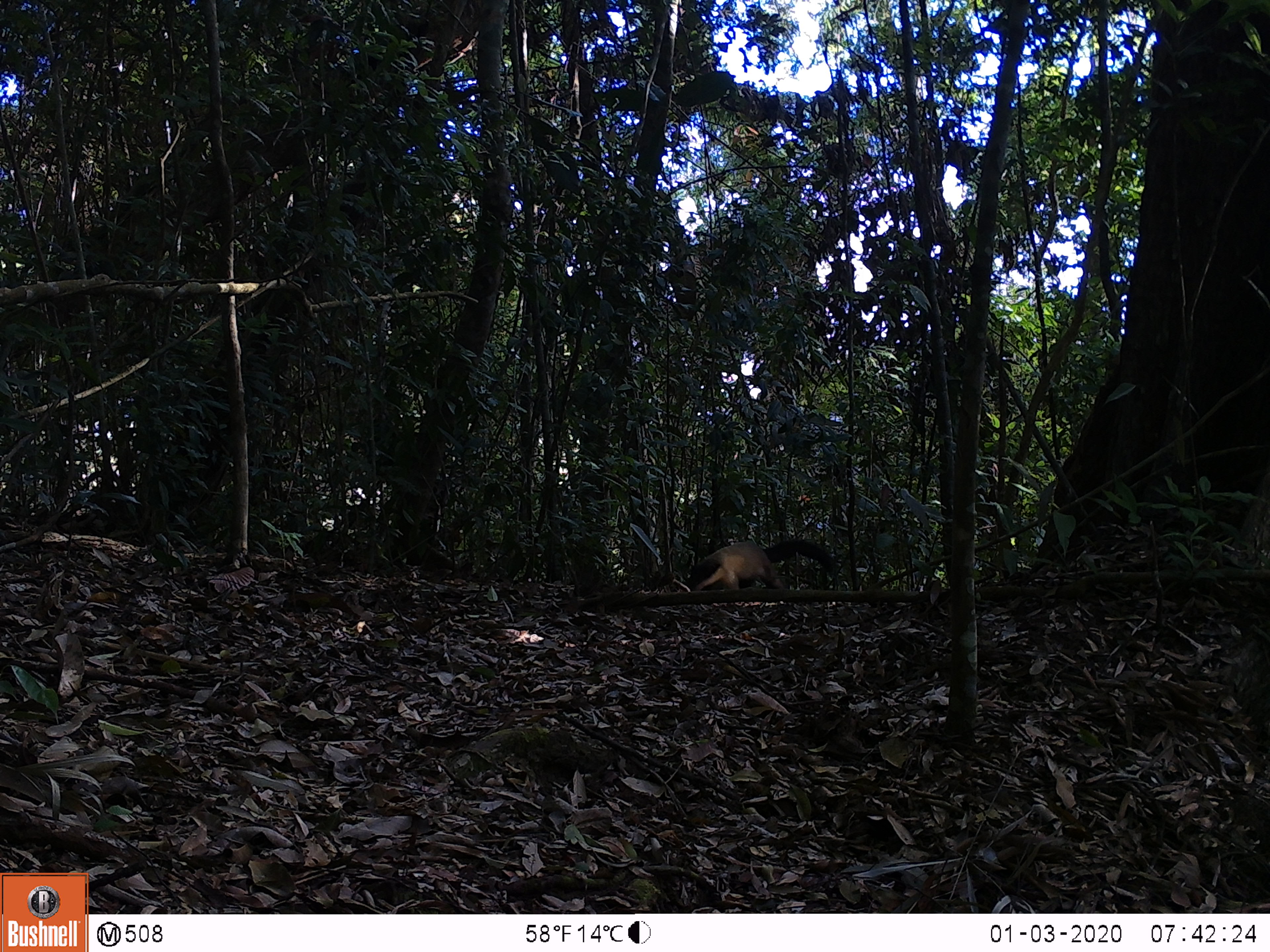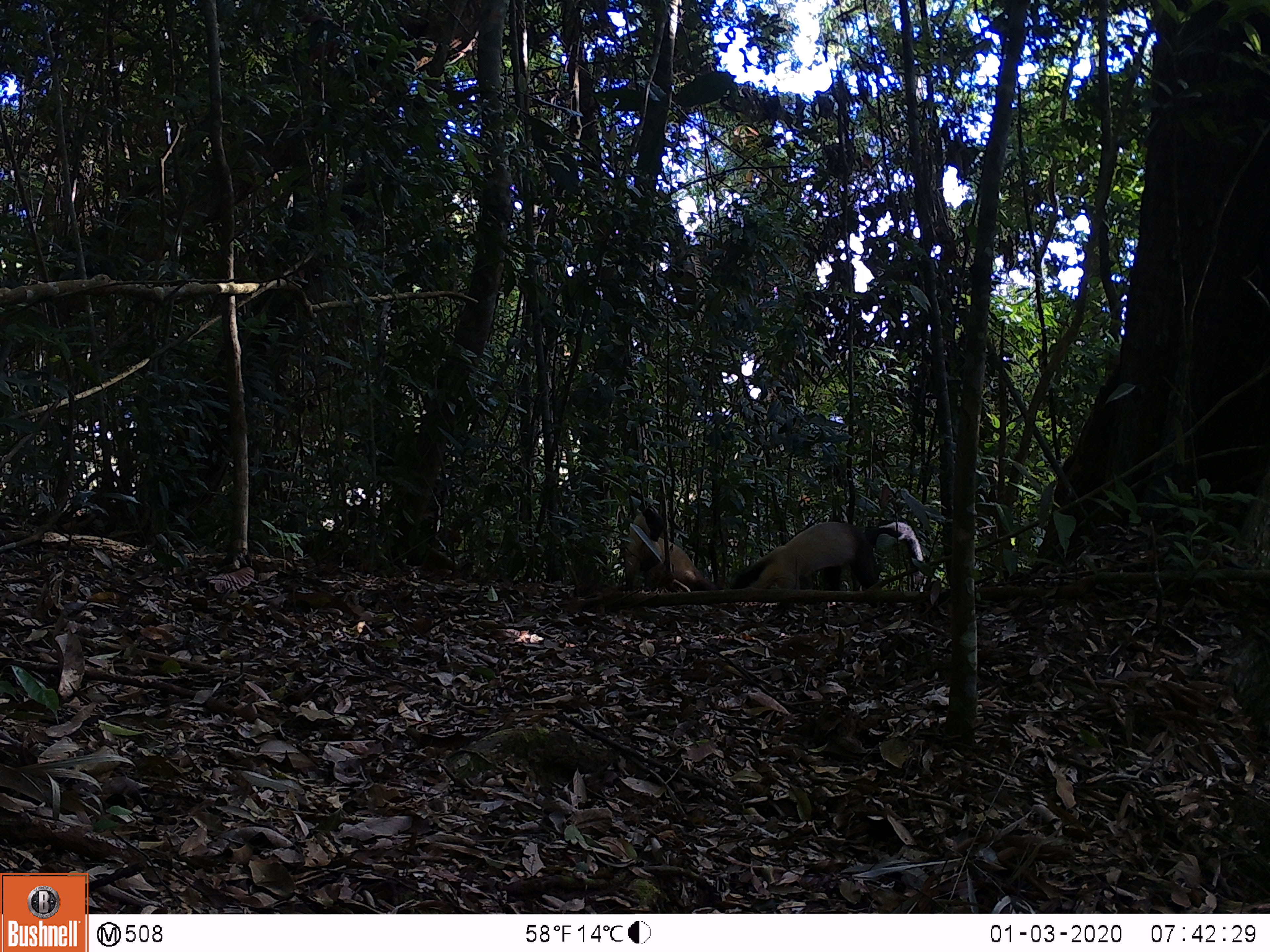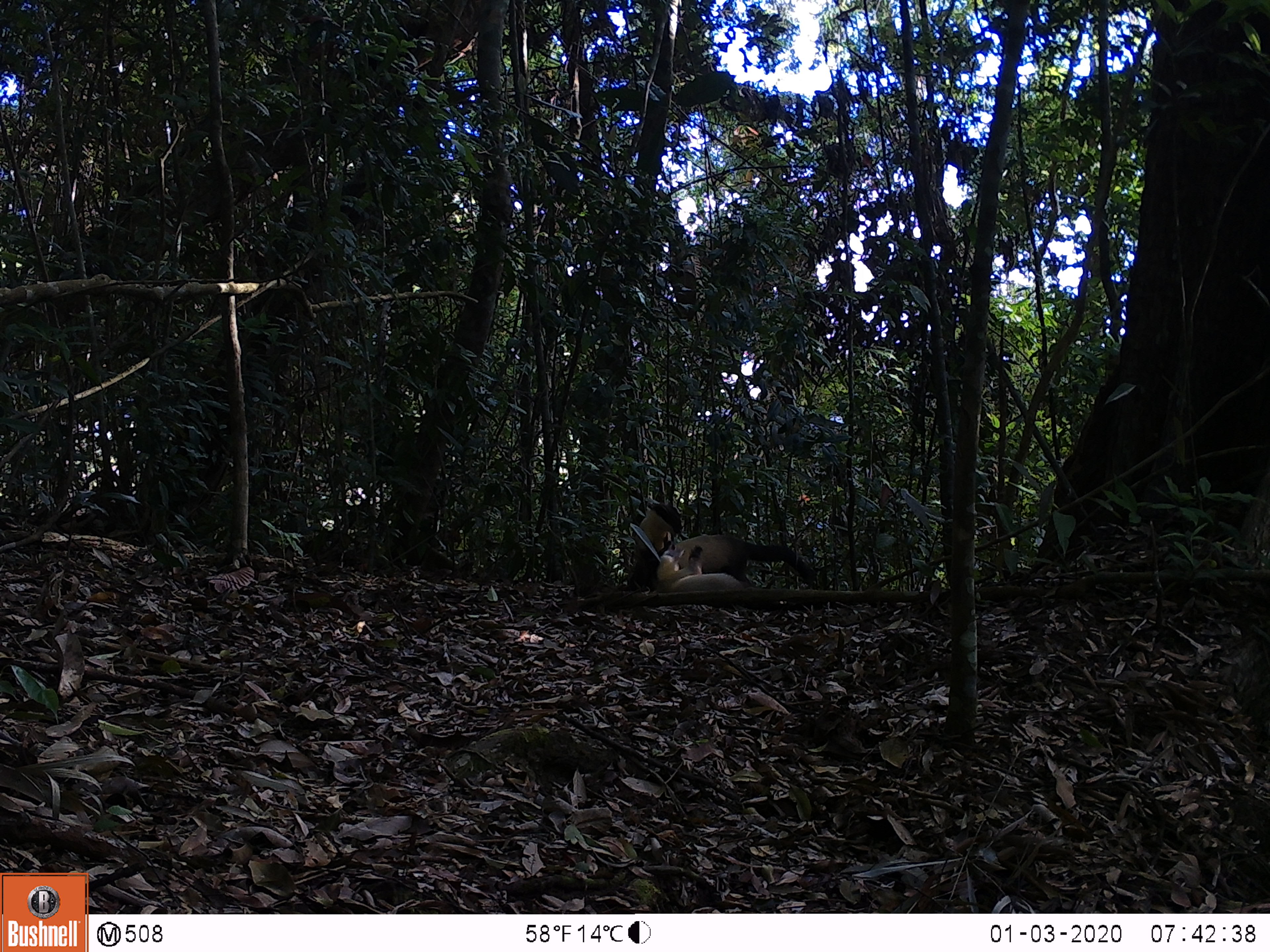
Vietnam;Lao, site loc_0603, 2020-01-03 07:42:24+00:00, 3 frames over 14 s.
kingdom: Animalia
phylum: Chordata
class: Mammalia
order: Carnivora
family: Mustelidae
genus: Martes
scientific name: Martes flavigula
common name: yellow-throated marten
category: yellow throated marten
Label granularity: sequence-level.